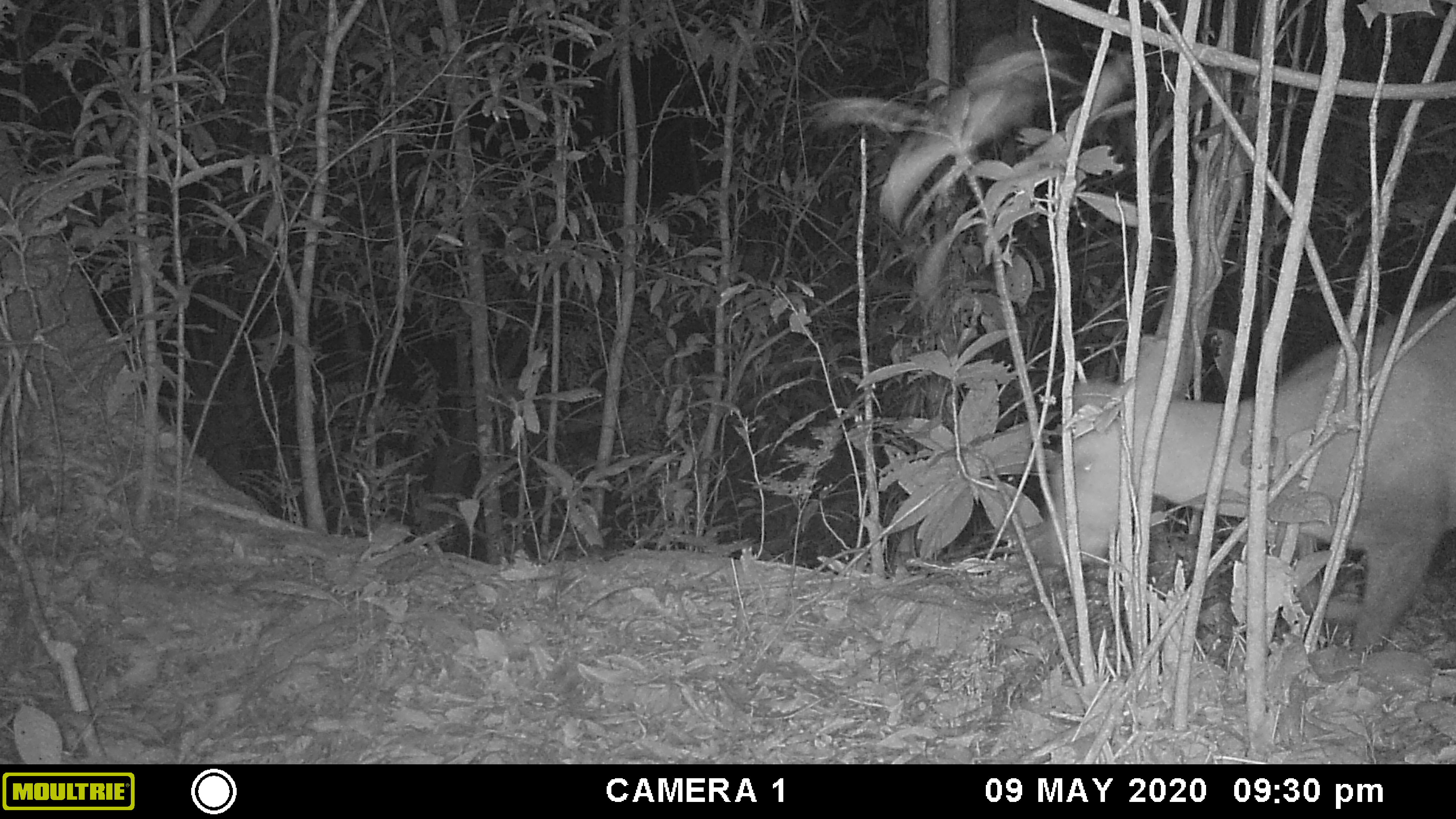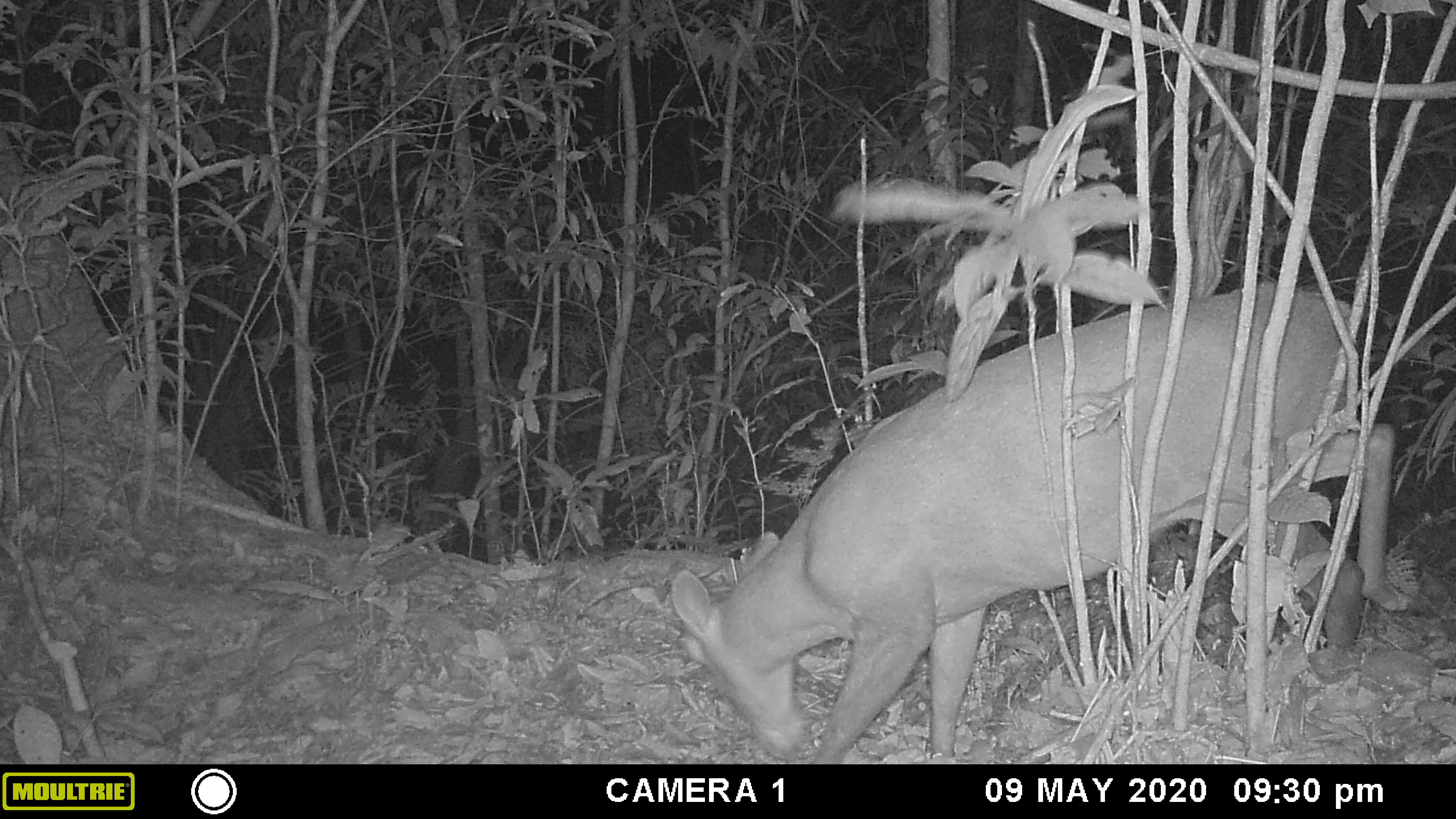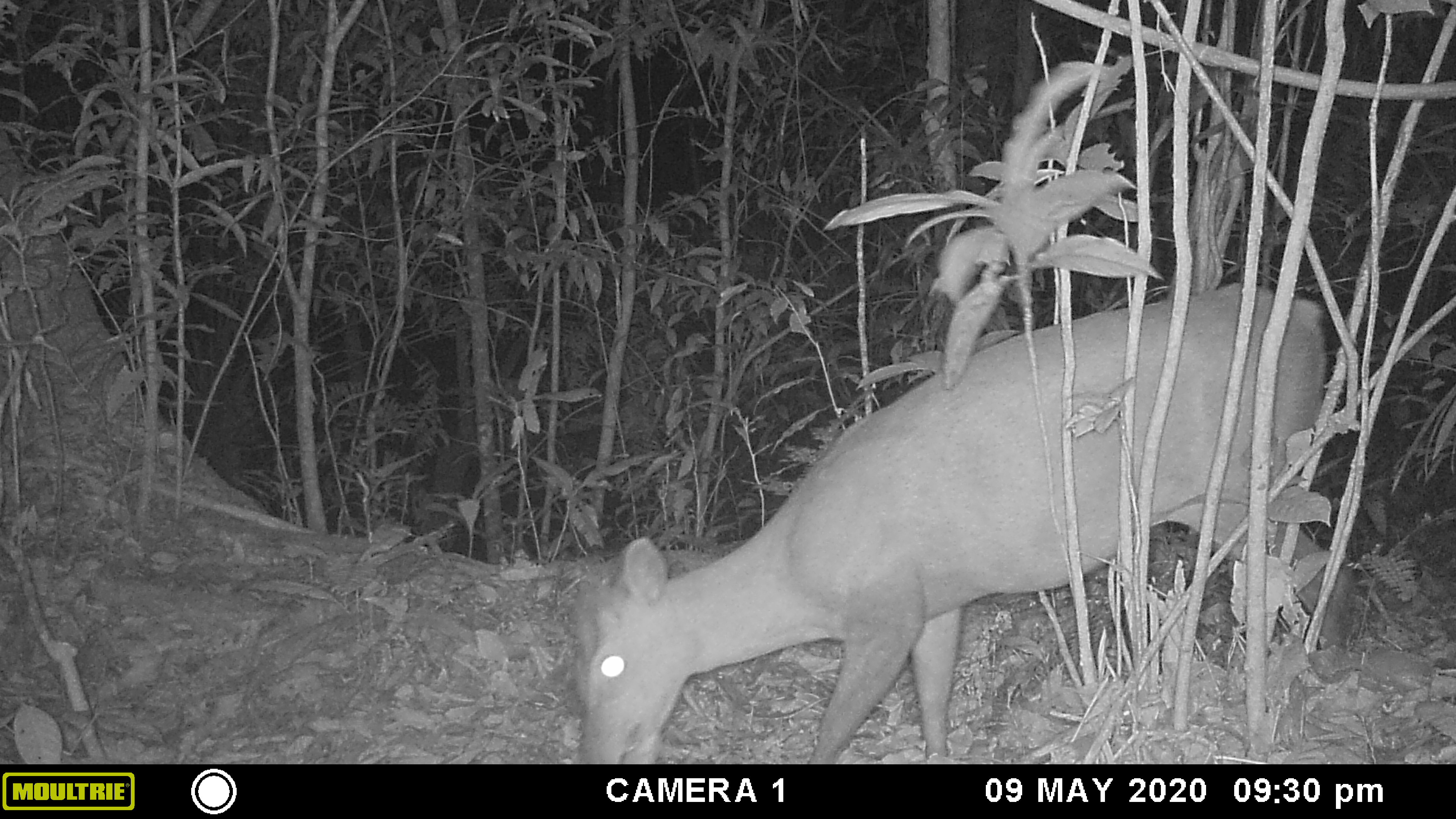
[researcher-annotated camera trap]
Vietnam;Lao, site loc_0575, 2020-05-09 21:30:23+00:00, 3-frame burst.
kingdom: Animalia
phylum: Chordata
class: Mammalia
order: Artiodactyla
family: Cervidae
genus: Muntiacus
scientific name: Muntiacus rooseveltorum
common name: roosevelt's muntjac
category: roosevelts muntjac group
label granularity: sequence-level